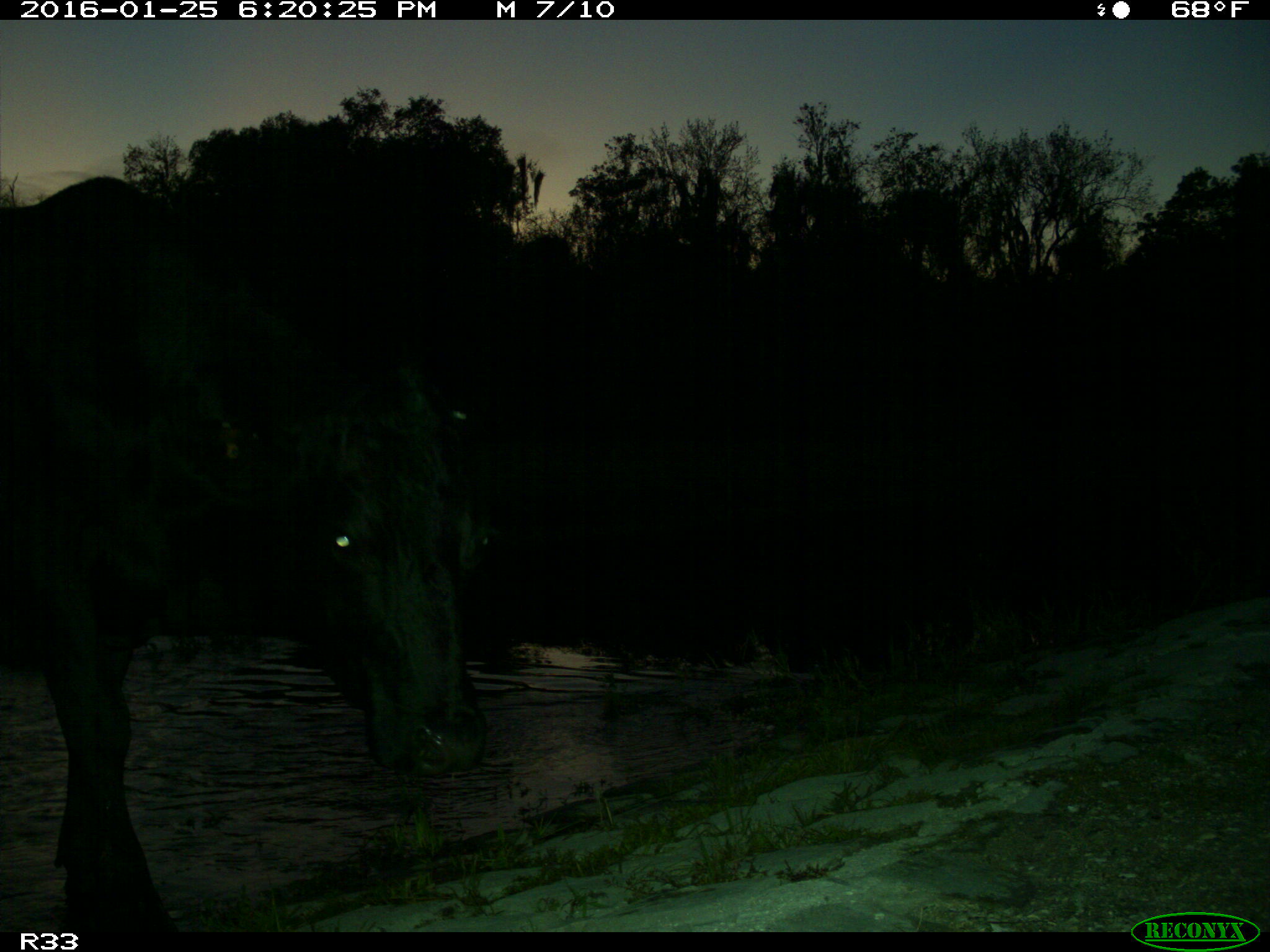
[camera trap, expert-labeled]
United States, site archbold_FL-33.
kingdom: Animalia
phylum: Chordata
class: Mammalia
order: Artiodactyla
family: Bovidae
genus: Bos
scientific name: Bos taurus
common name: domestic cow